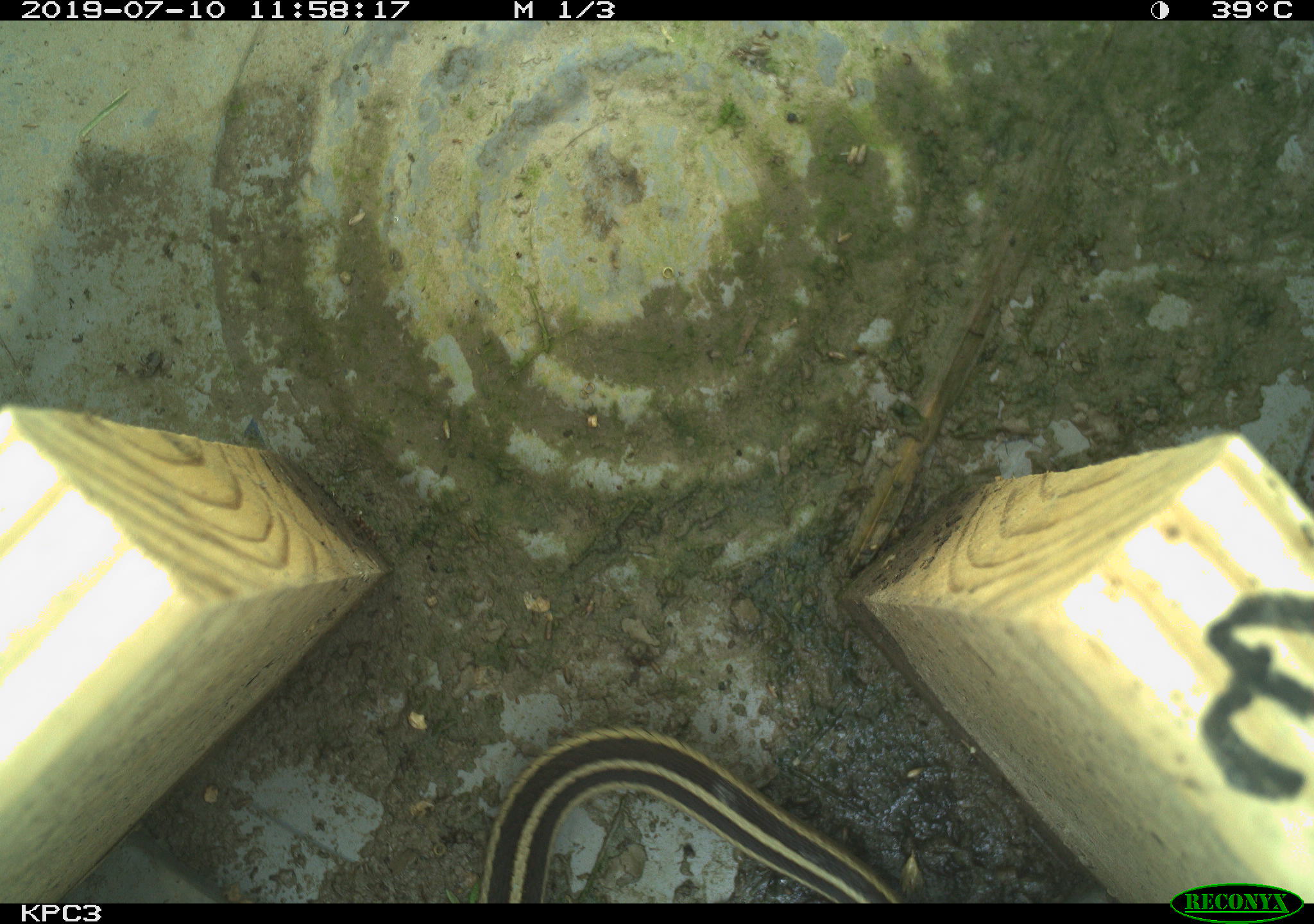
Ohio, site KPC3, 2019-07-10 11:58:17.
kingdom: Animalia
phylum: Chordata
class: Reptilia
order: Squamata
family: Colubridae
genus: Thamnophis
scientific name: Thamnophis sirtalis sirtalis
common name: eastern gartersnake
Eastern gartersnake (Thamnophis sirtalis sirtalis).